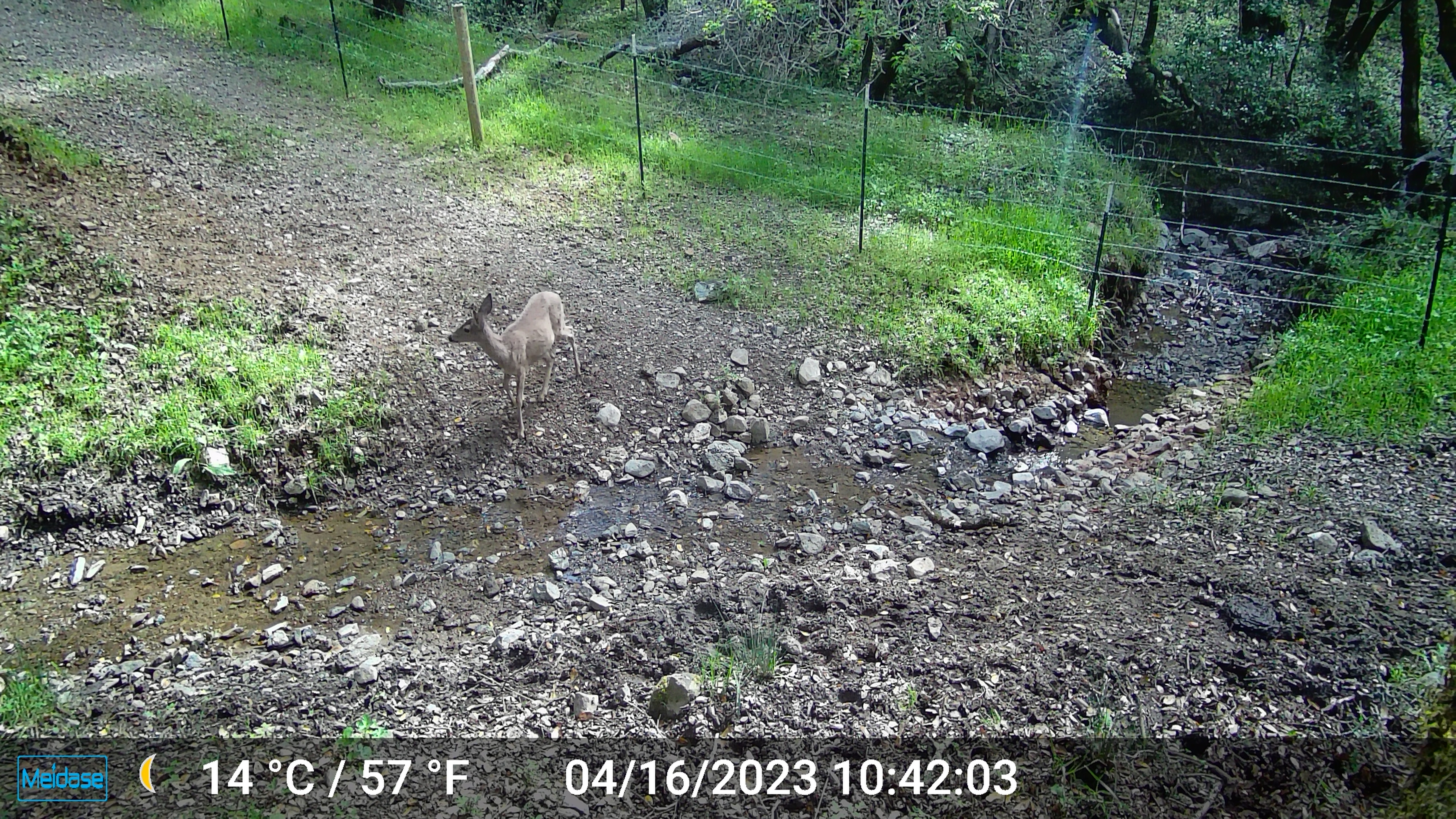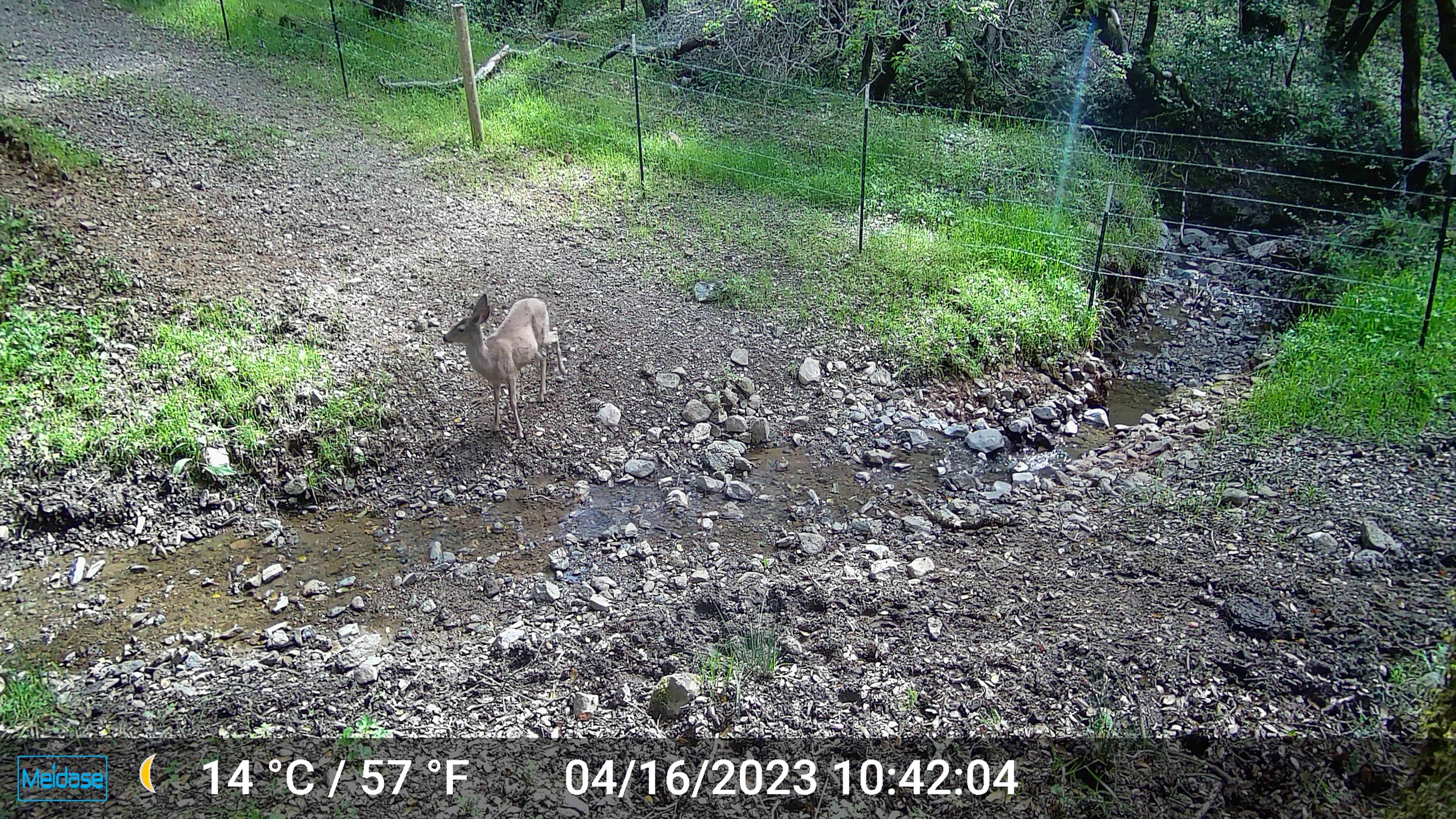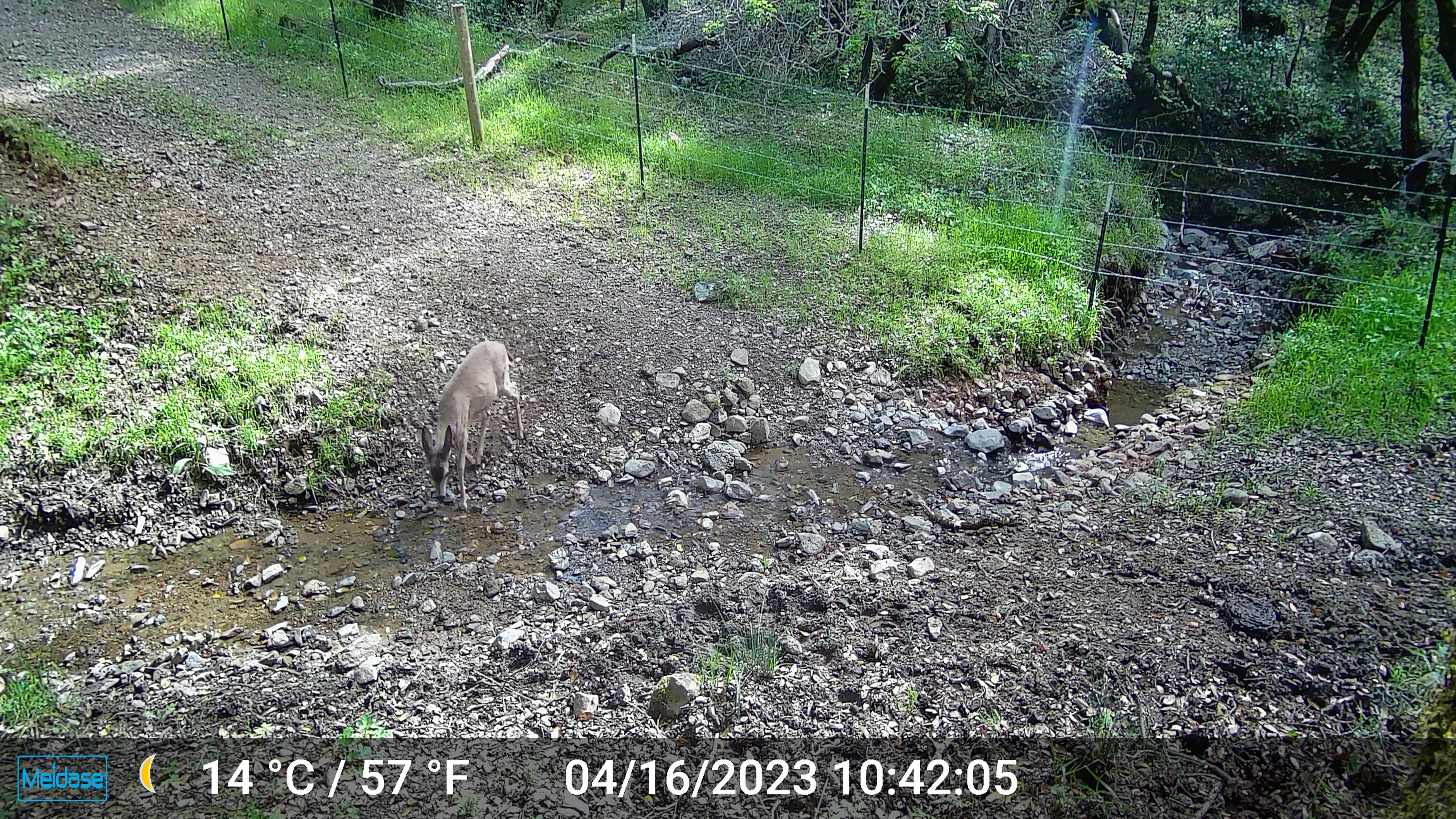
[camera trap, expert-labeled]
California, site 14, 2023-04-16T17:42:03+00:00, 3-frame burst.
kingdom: Animalia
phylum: Chordata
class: Mammalia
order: Artiodactyla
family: Cervidae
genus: Odocoileus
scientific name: Odocoileus hemionus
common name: mule deer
Mule deer (Odocoileus hemionus).